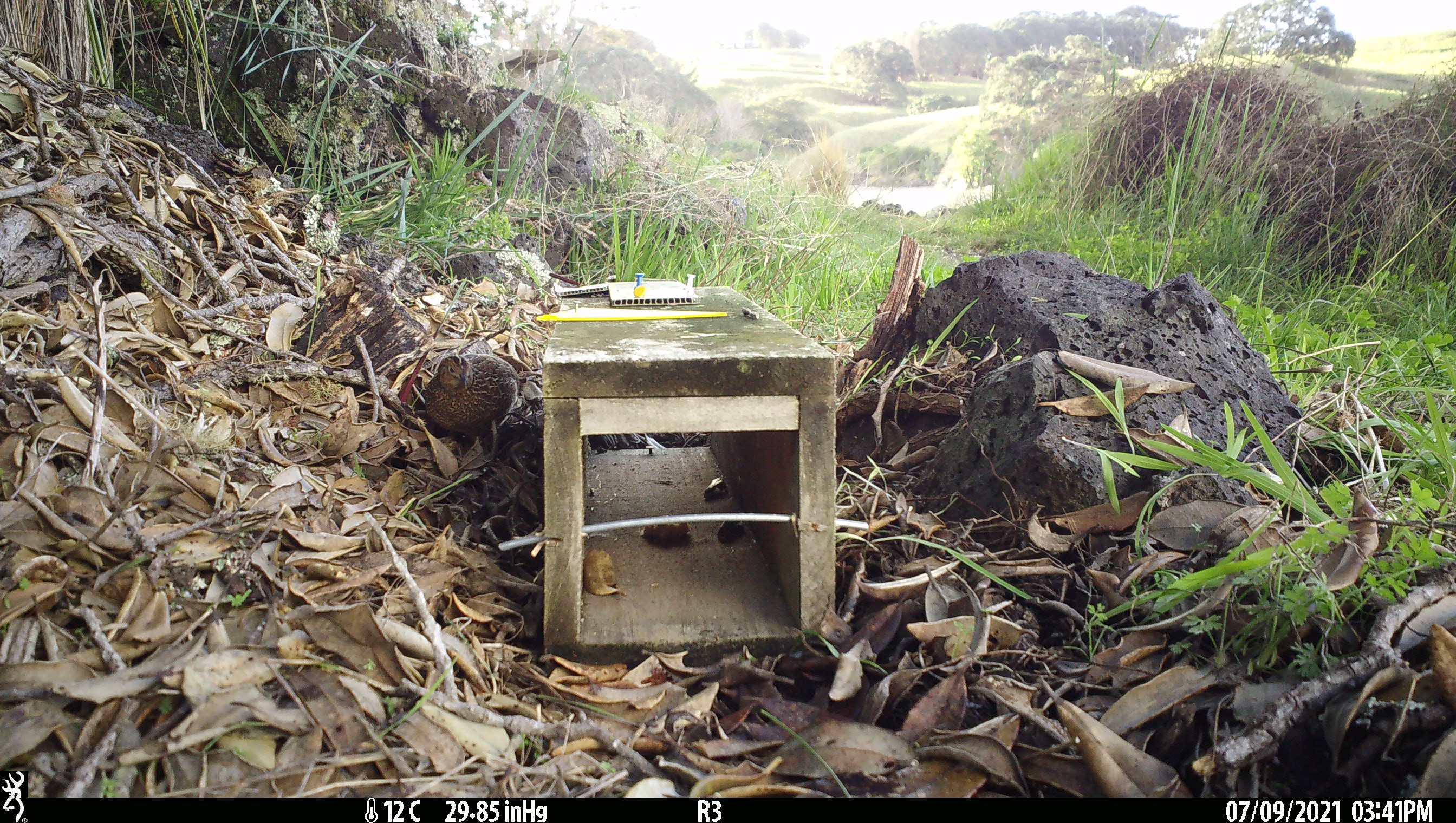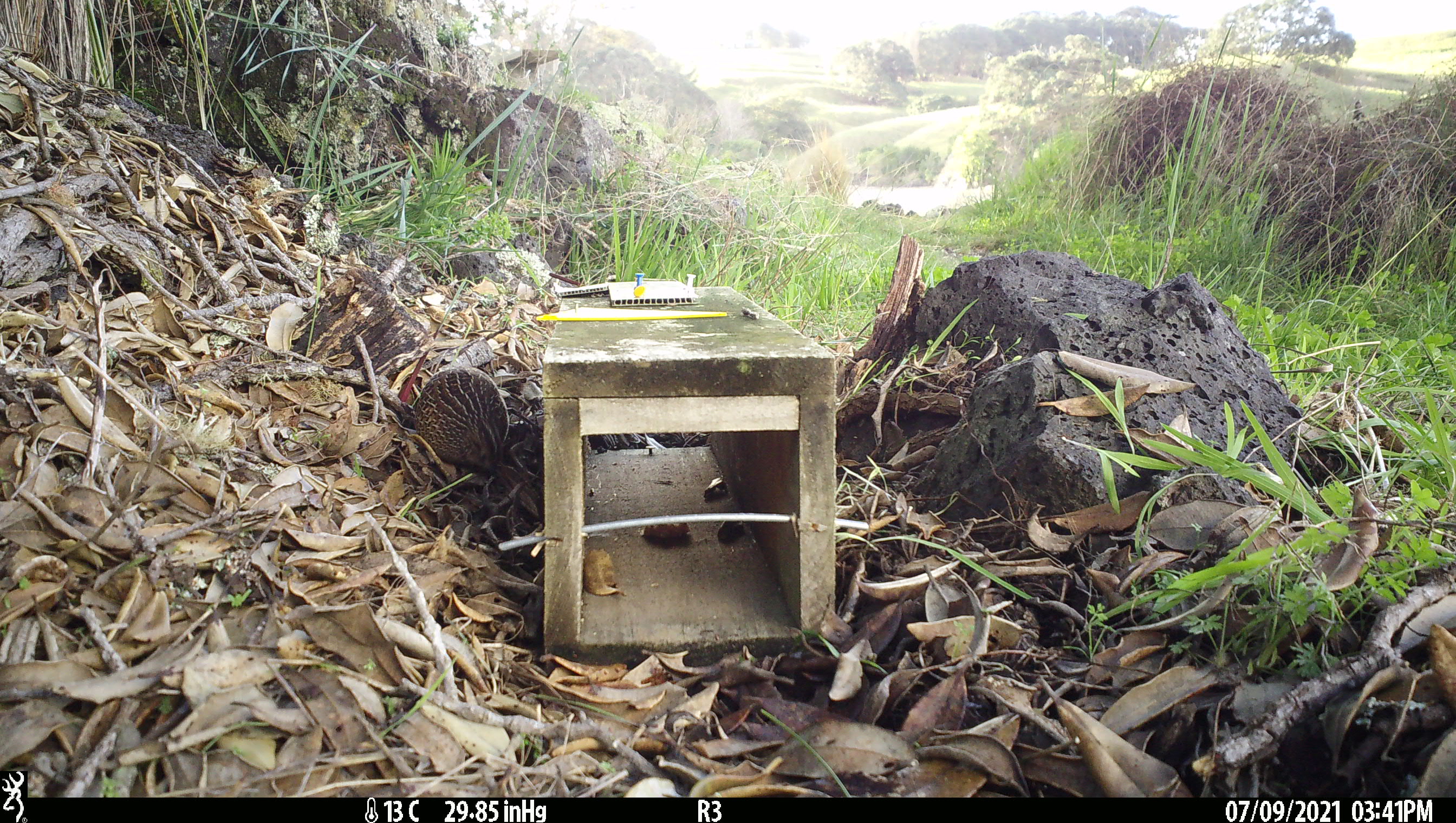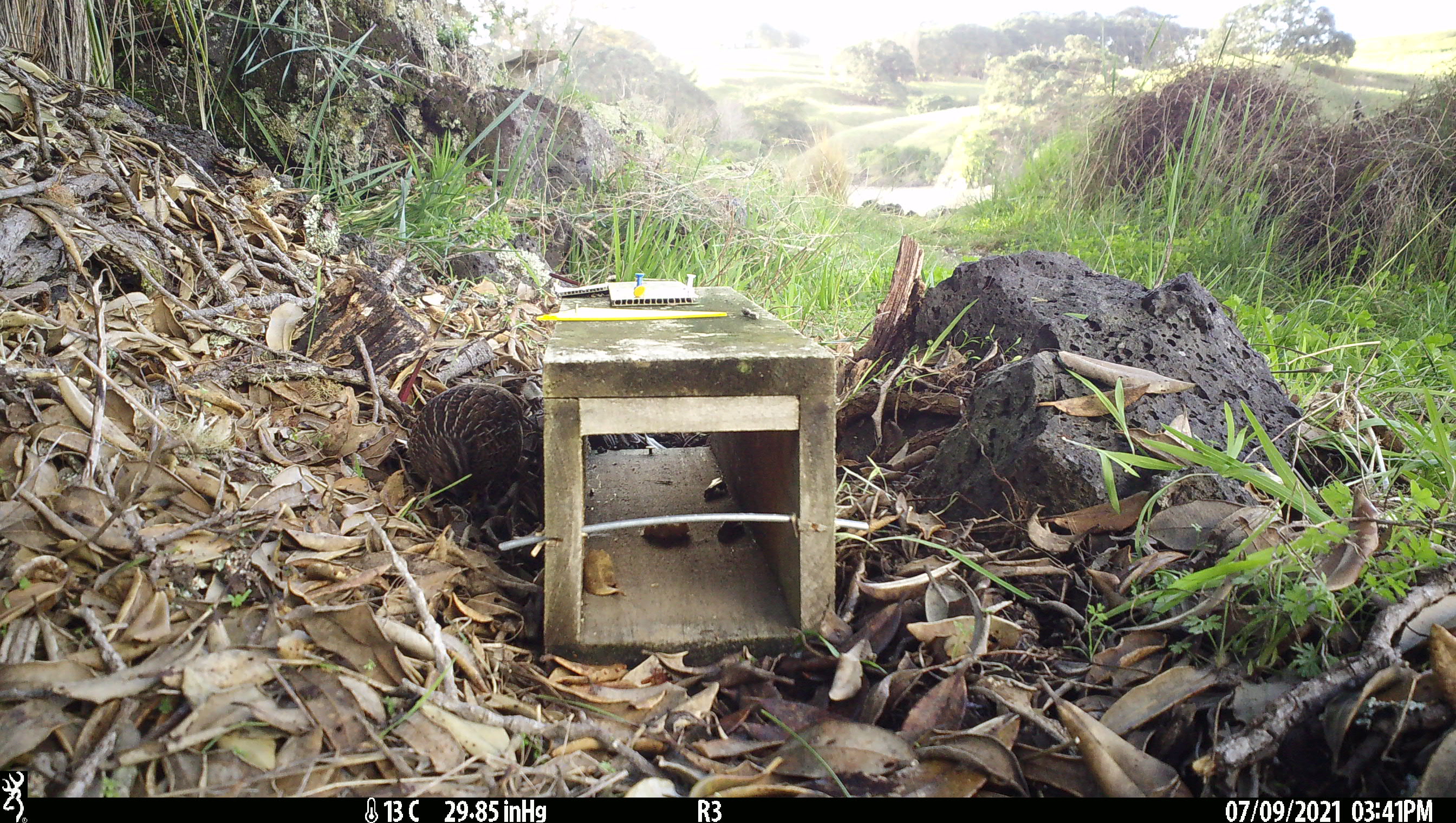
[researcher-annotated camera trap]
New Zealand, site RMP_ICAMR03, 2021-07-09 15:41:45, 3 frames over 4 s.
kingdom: Animalia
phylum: Chordata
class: Aves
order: Galliformes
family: Phasianidae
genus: Synoicus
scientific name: Synoicus ypsilophorus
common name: brown quail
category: quail brown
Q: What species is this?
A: Quail brown (brown quail) (Synoicus ypsilophorus).